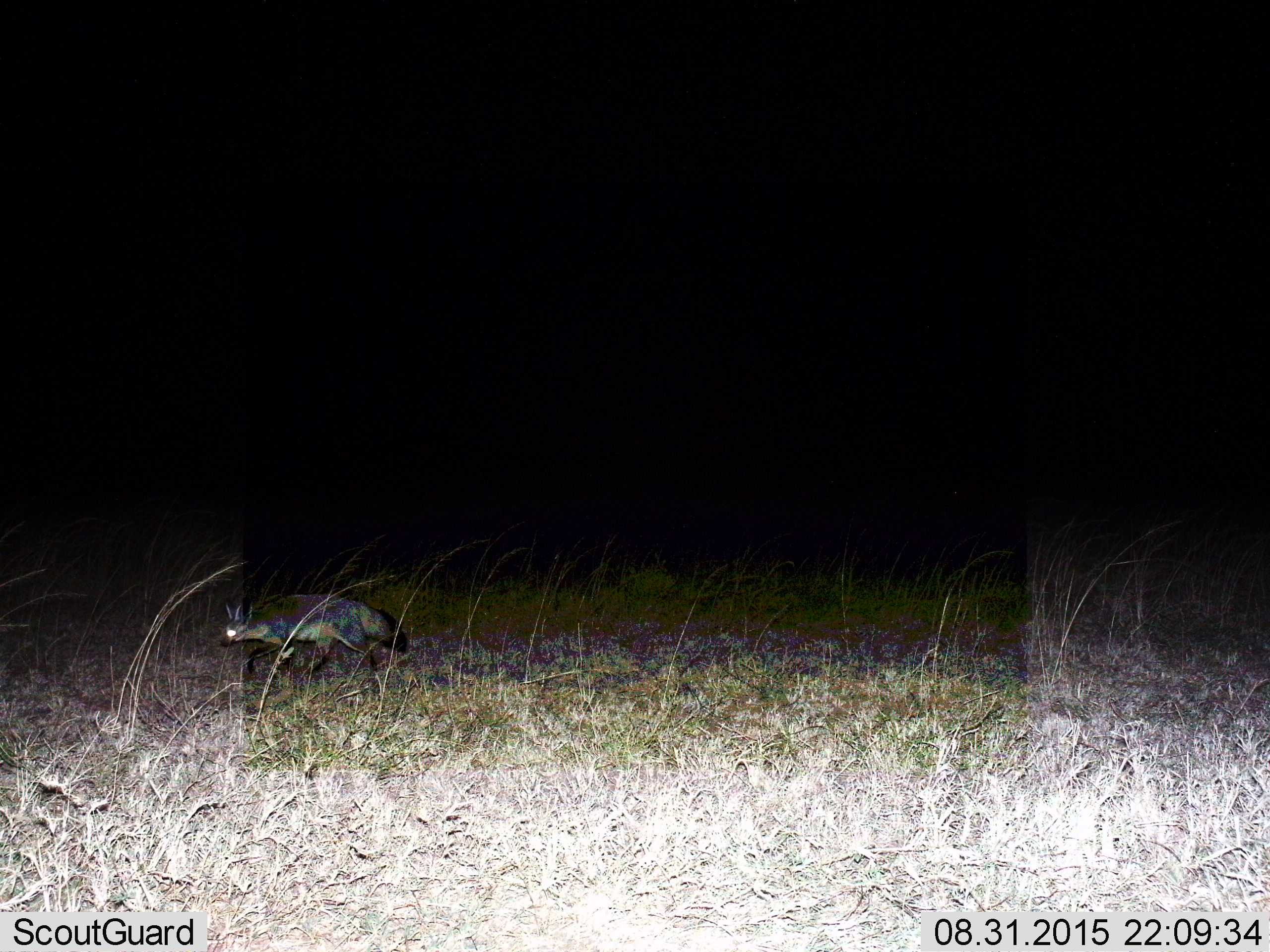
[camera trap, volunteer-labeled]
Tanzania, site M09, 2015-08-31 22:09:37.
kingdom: Animalia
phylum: Chordata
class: Mammalia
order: Carnivora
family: Canidae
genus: Otocyon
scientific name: Otocyon megalotis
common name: bat-eared fox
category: batearedfox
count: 1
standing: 17%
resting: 0%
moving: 83%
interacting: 0%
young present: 0%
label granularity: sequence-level